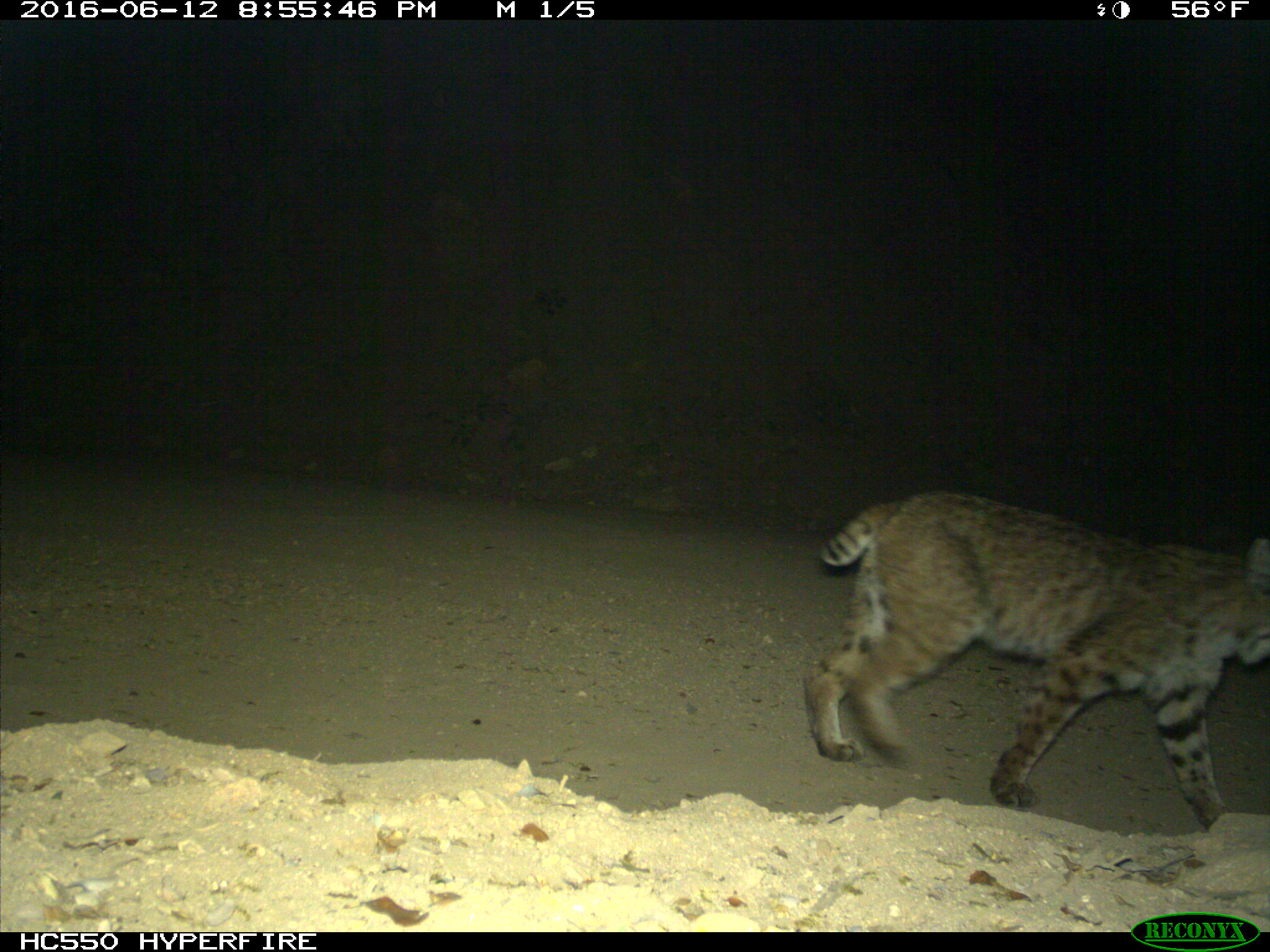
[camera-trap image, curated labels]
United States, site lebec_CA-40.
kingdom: Animalia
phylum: Chordata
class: Mammalia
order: Carnivora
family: Felidae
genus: Lynx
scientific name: Lynx rufus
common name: bobcat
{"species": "Lynx rufus (bobcat)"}